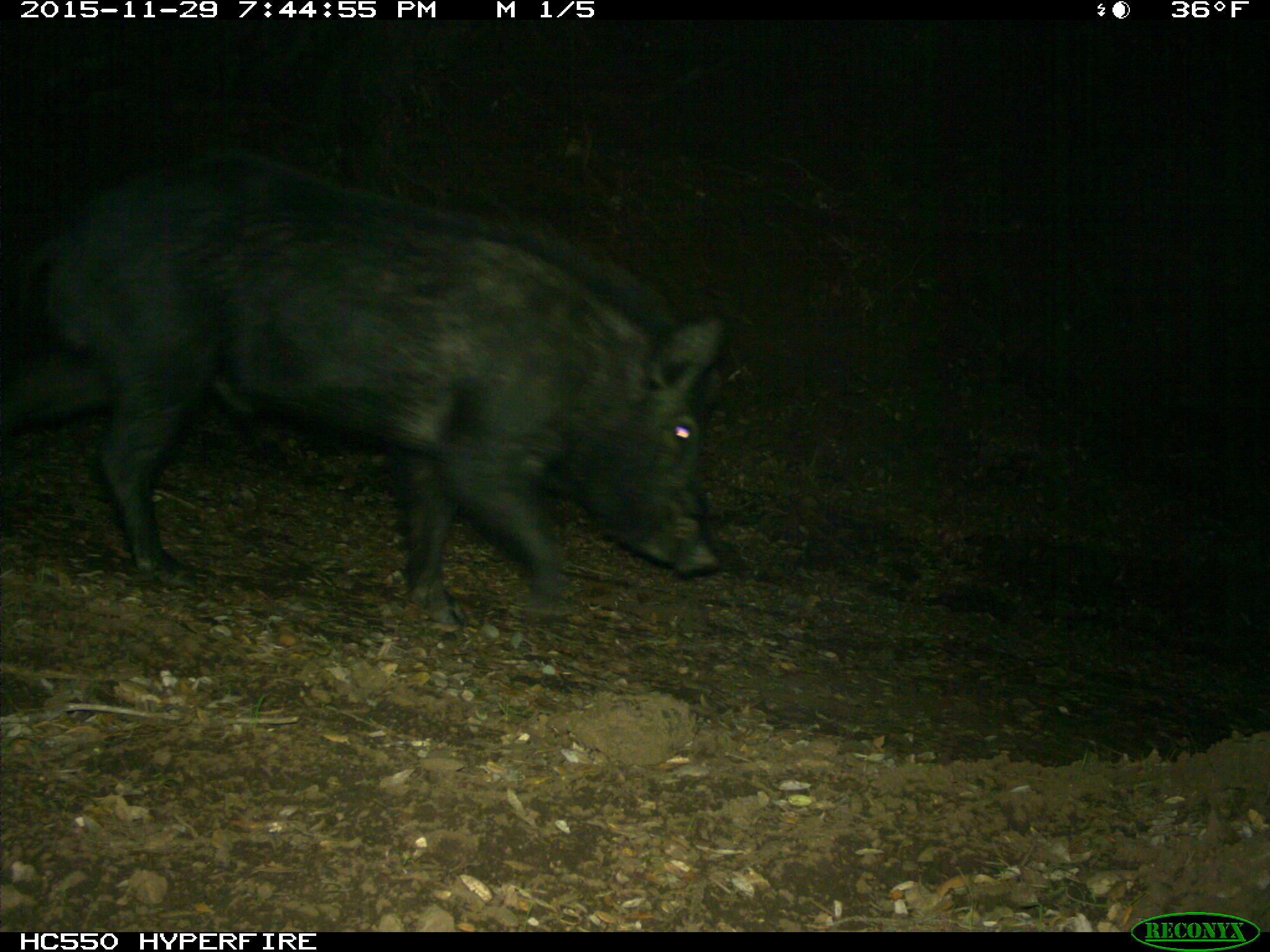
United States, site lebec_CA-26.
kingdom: Animalia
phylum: Chordata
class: Mammalia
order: Artiodactyla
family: Suidae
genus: Sus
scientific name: Sus scrofa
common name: wild boar